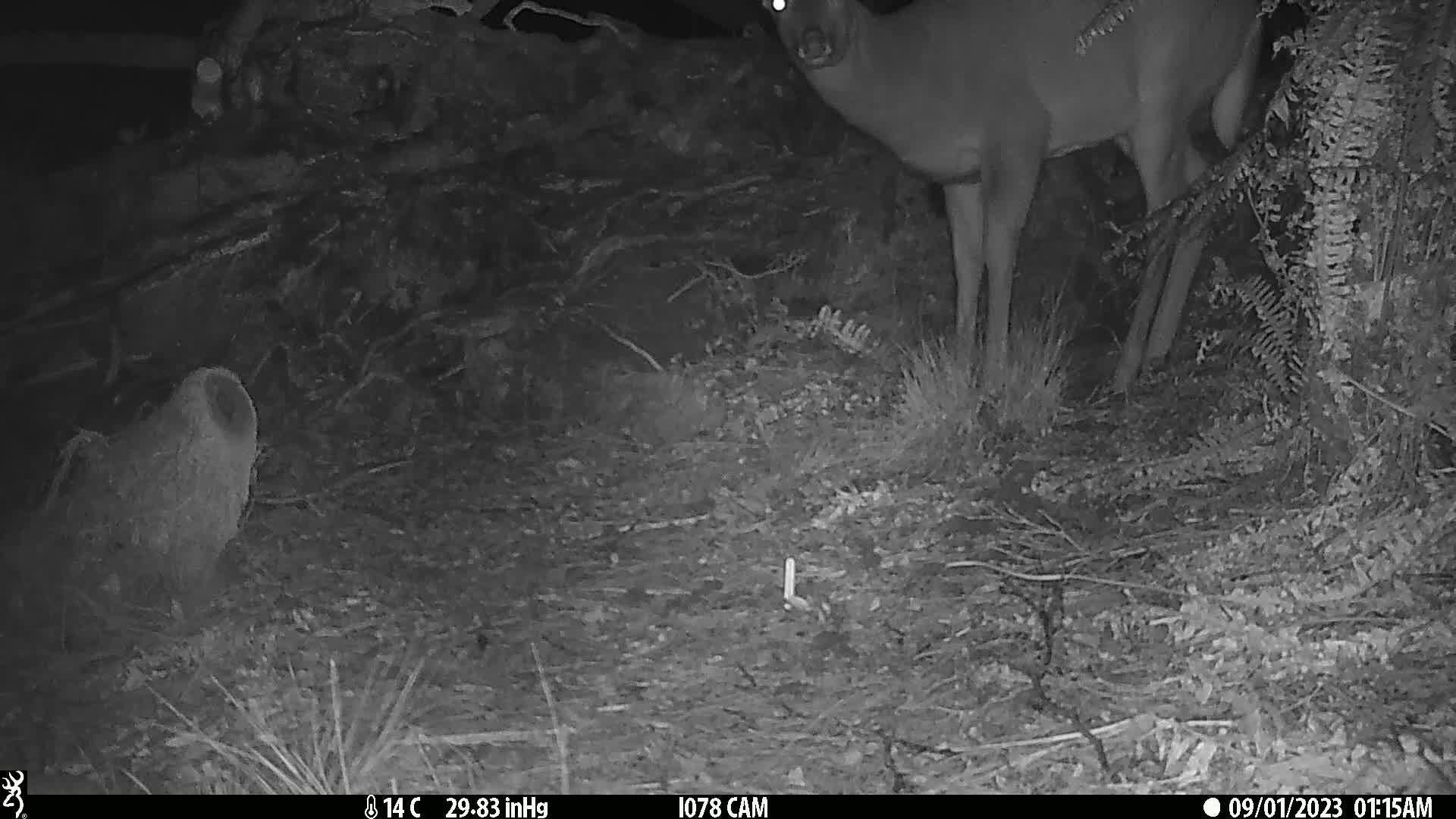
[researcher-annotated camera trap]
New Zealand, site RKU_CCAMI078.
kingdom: Animalia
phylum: Chordata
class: Mammalia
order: Artiodactyla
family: Cervidae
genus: Odocoileus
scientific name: Odocoileus virginianus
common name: white-tailed deer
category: white tailed deer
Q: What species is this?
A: White tailed deer (white-tailed deer) (Odocoileus virginianus).